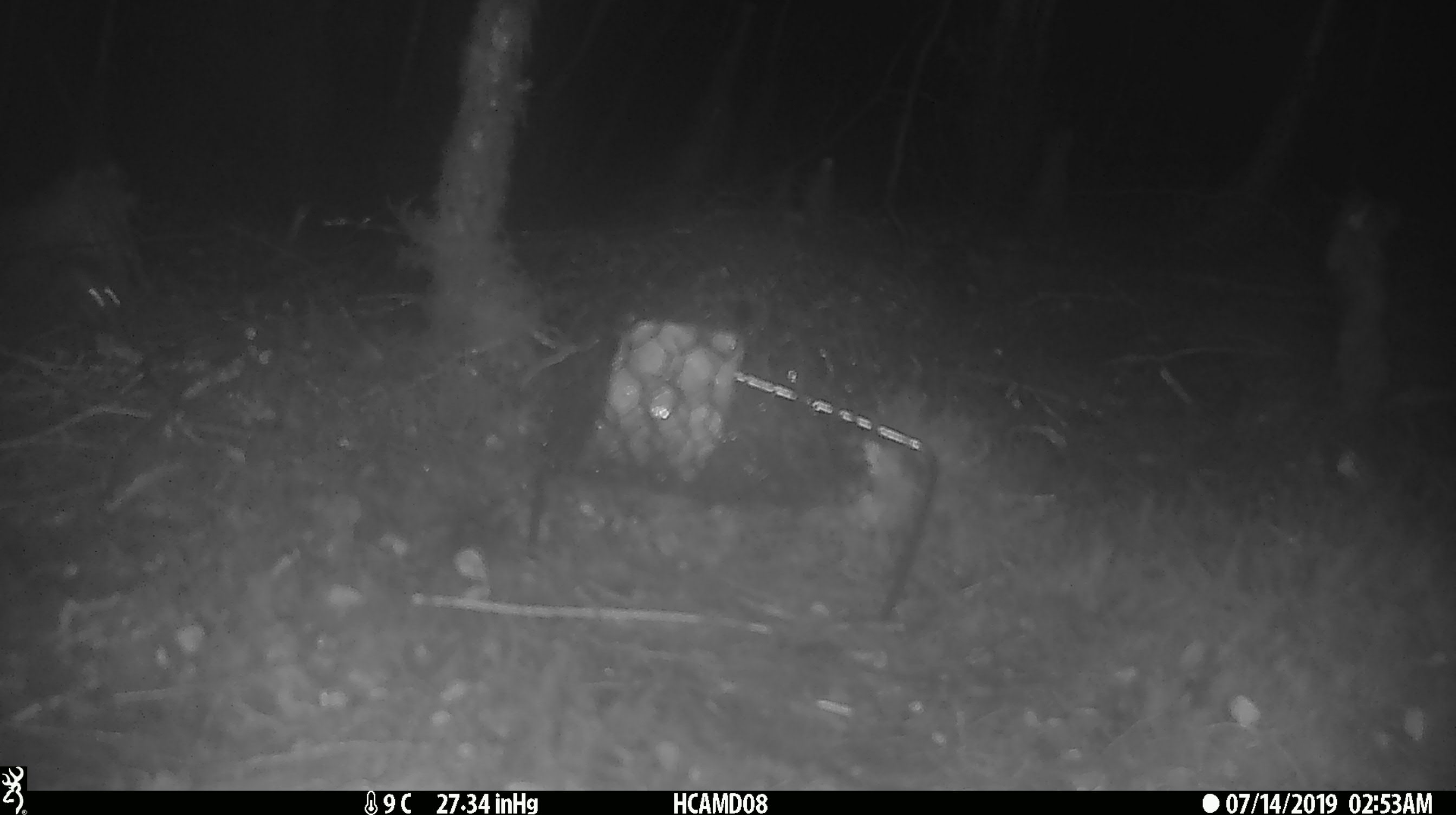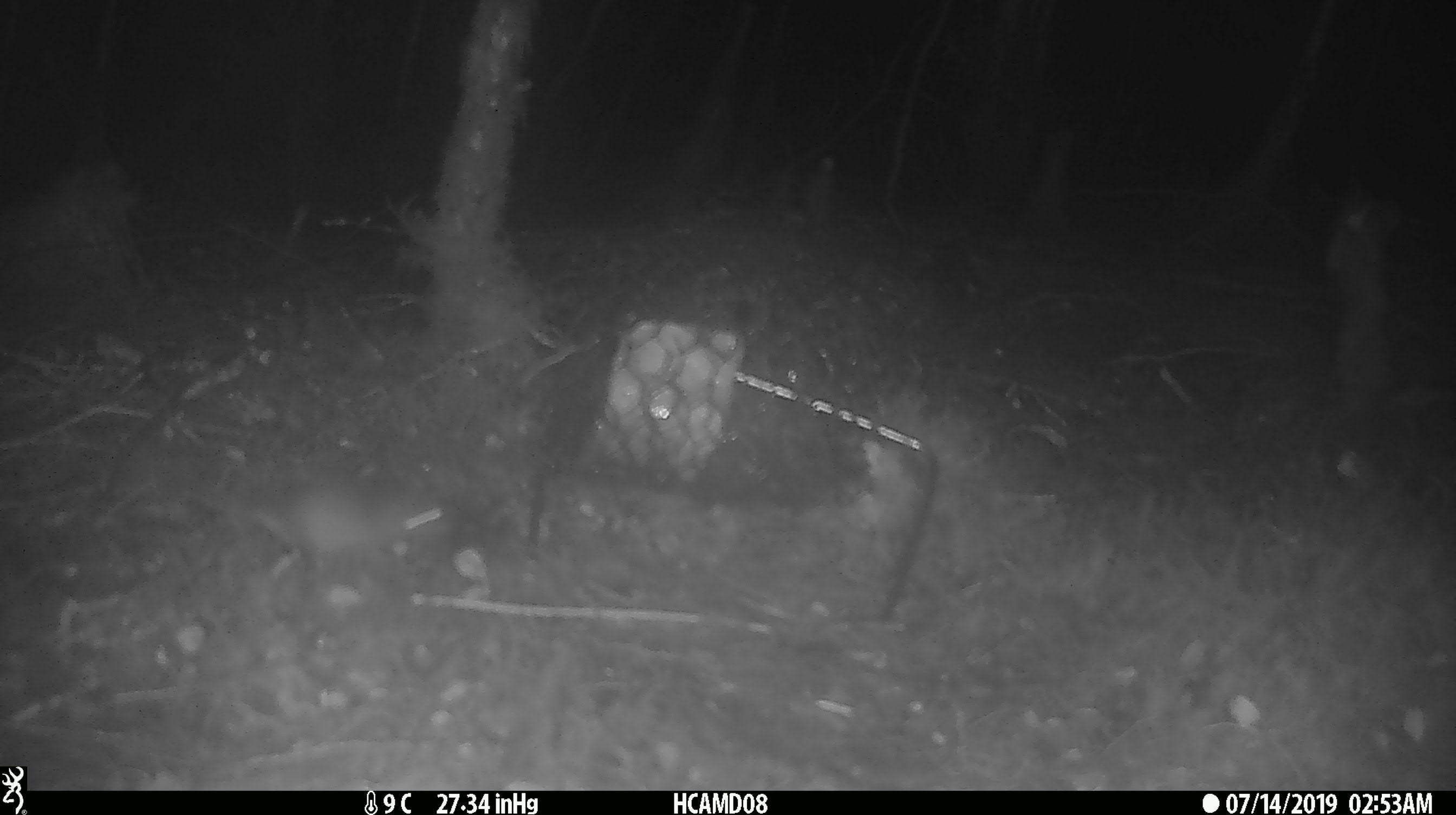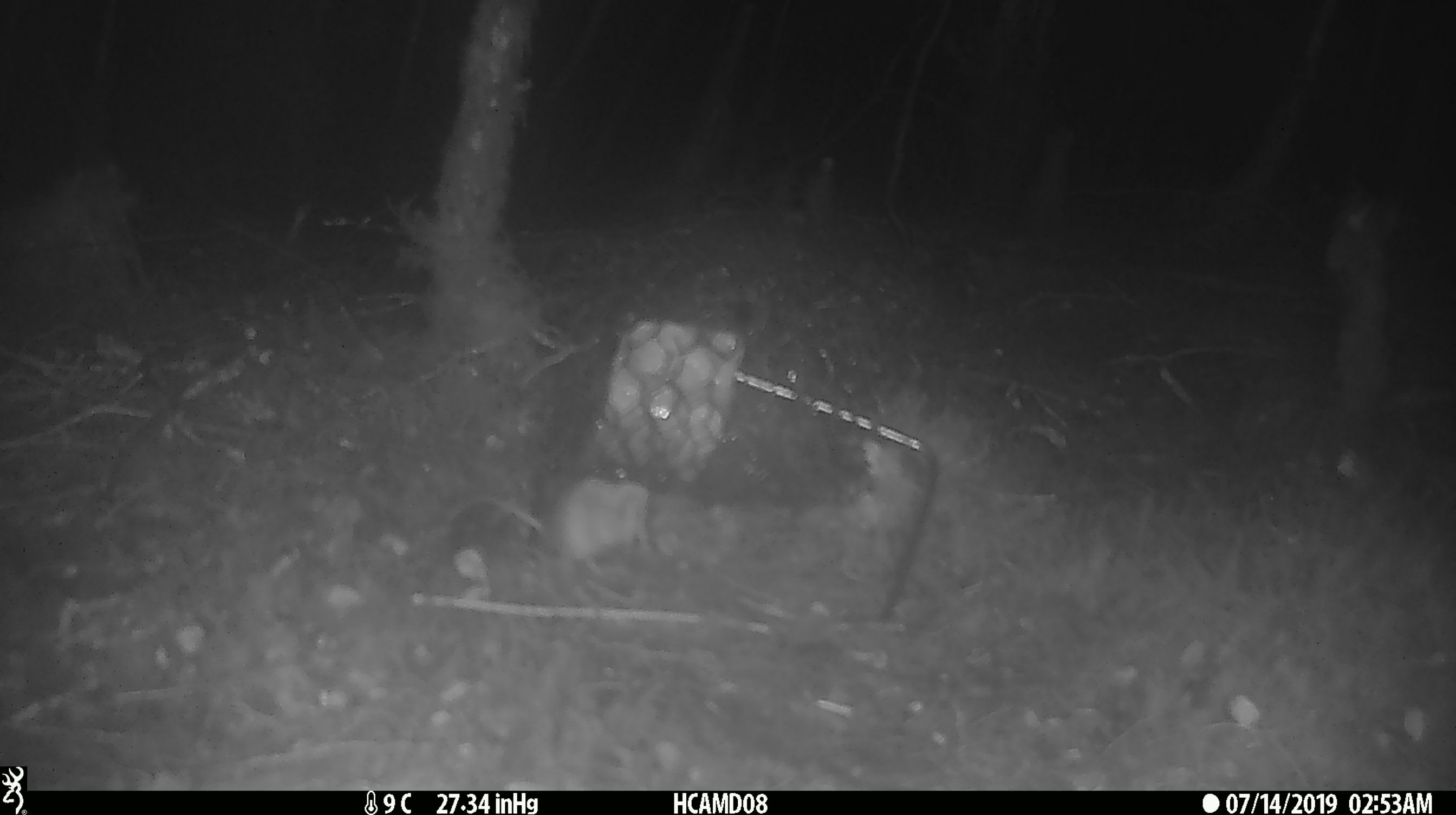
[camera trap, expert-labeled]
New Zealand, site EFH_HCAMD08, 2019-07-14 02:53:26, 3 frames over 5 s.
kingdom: Animalia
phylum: Chordata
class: Mammalia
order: Rodentia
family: Muridae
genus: Mus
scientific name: Mus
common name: mouse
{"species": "mouse (Mus)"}